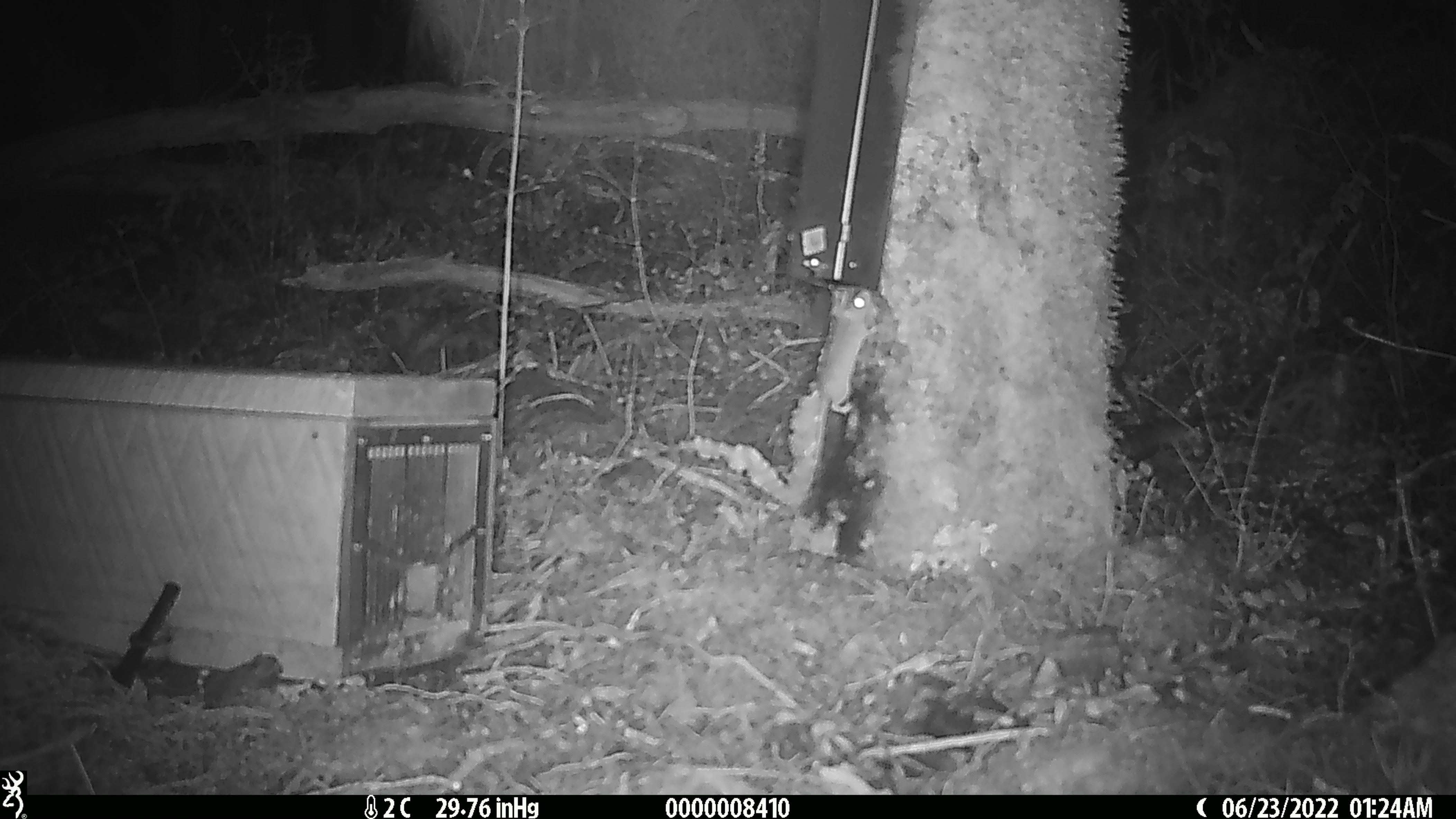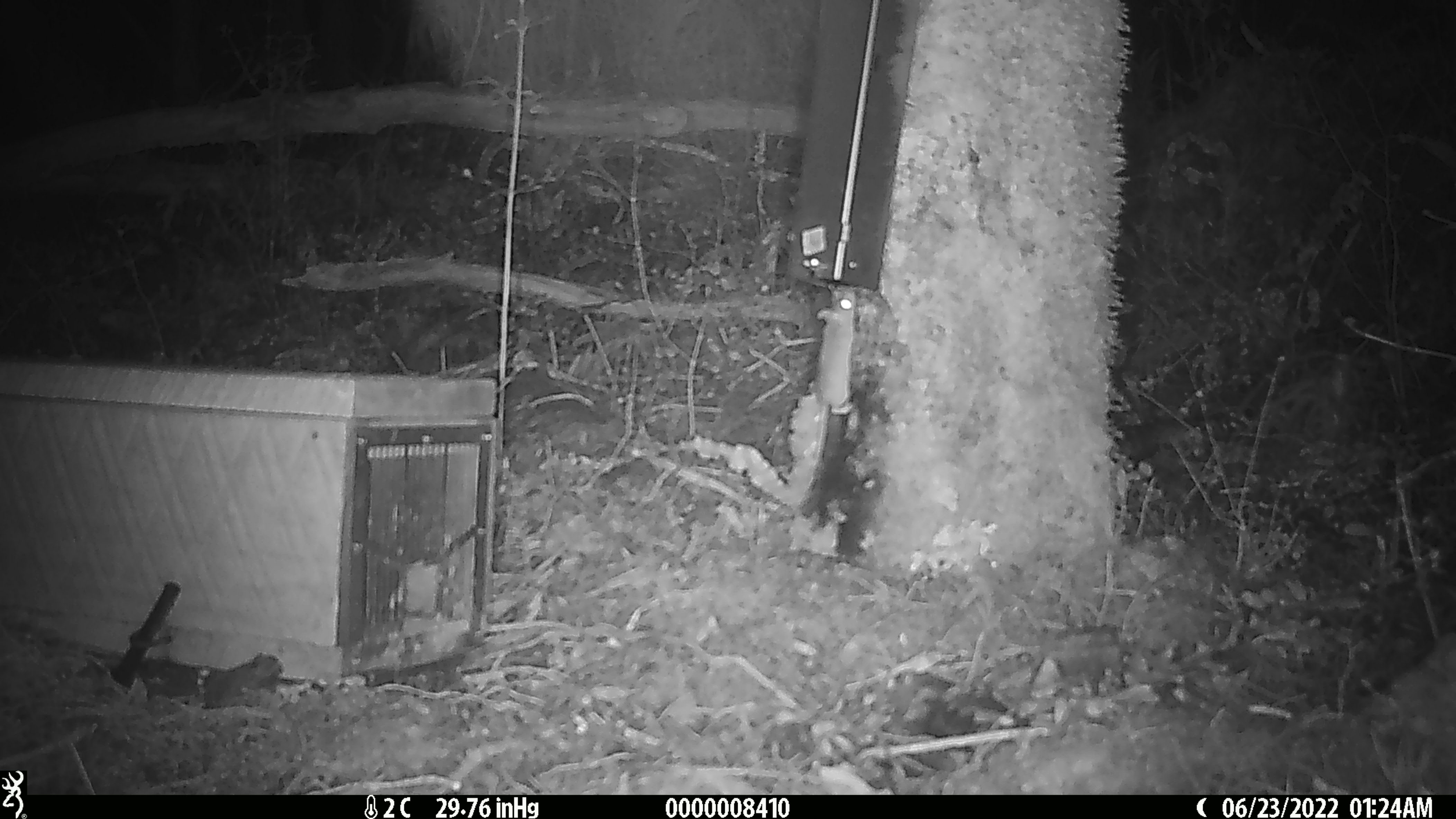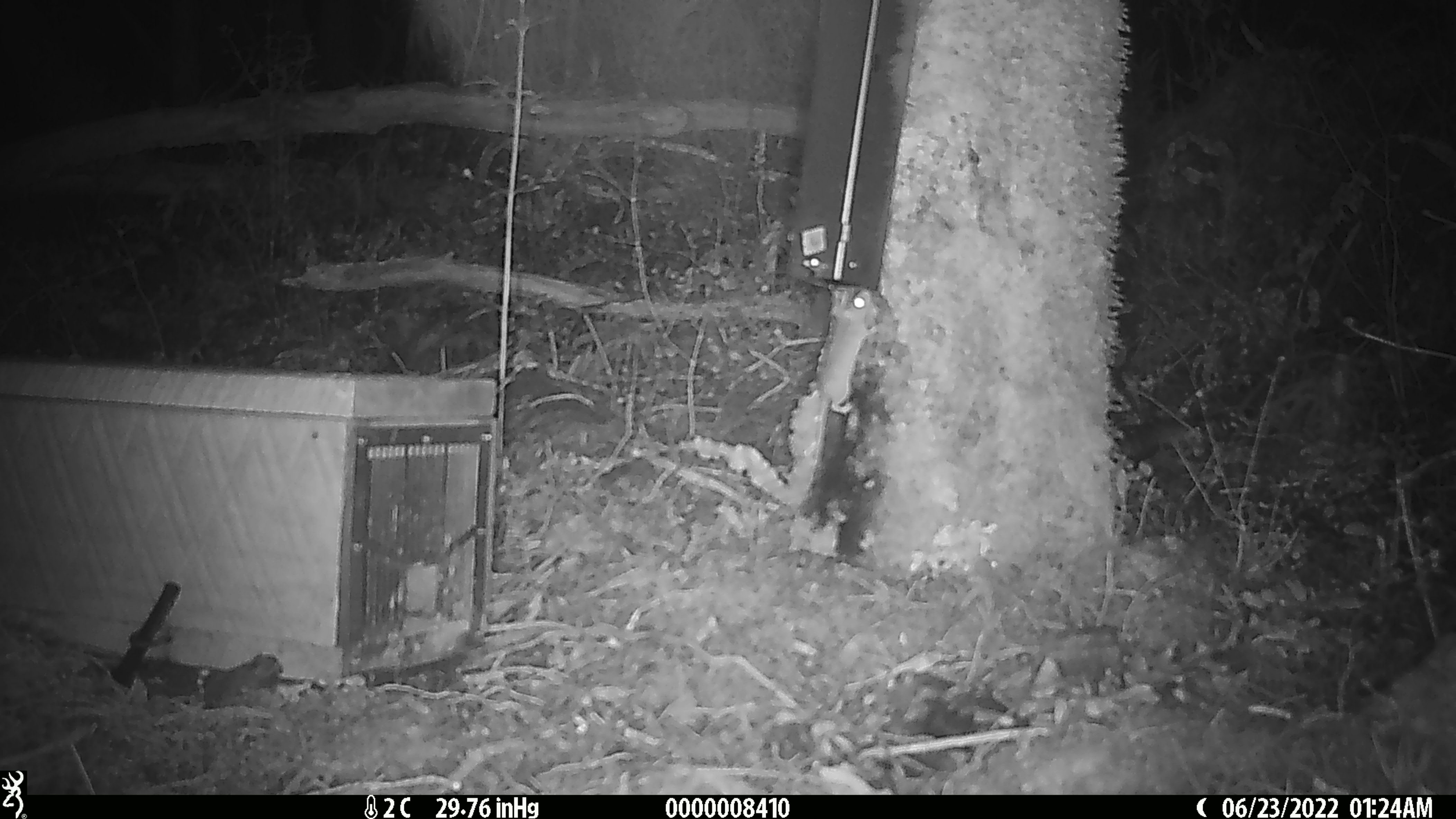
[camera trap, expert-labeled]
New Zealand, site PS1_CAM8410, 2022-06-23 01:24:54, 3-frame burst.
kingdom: Animalia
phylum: Chordata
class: Mammalia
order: Rodentia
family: Muridae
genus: Mus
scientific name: Mus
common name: mouse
Mouse (Mus).